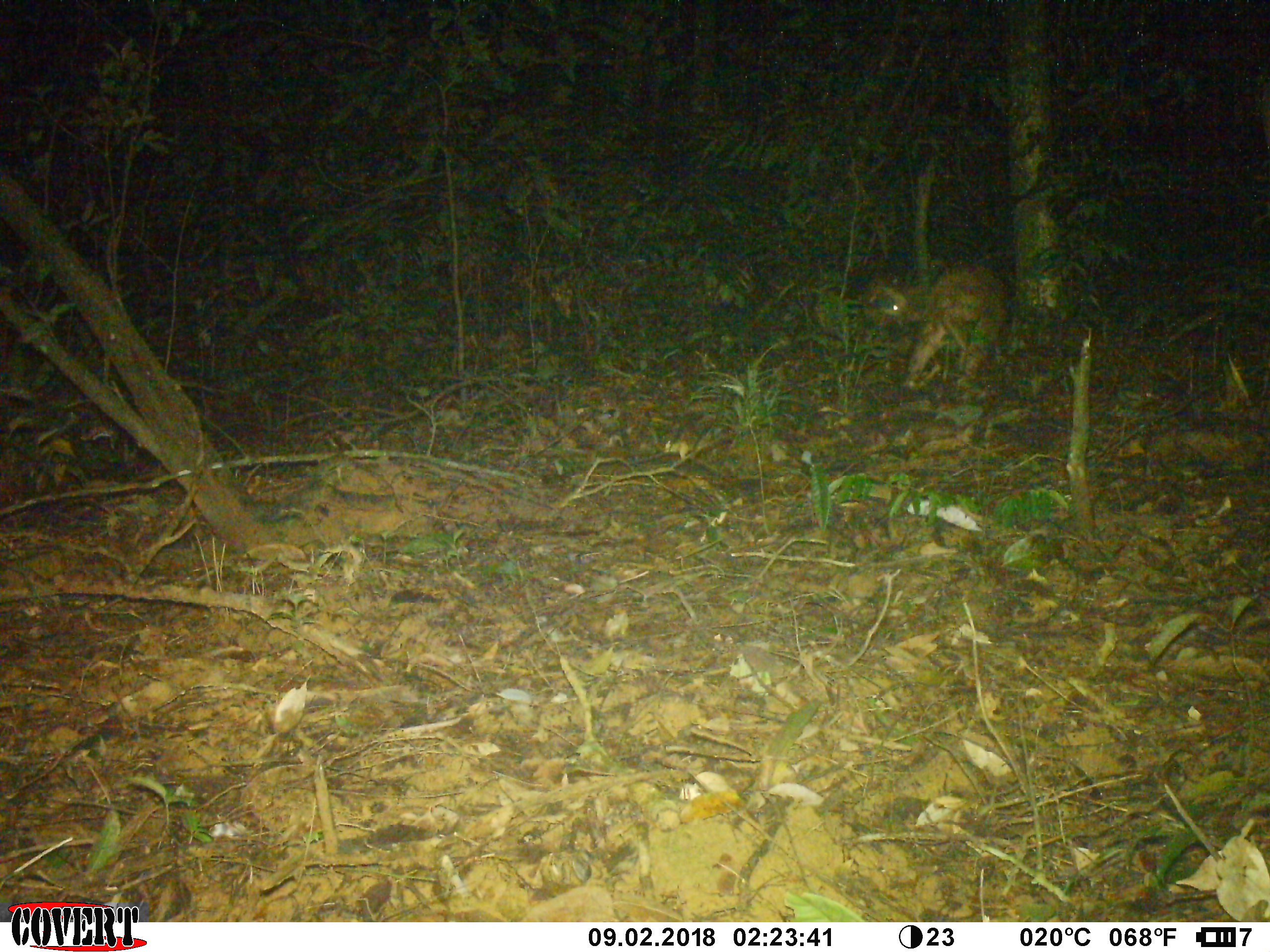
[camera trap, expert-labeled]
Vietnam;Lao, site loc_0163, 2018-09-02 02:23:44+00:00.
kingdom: Animalia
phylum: Chordata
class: Mammalia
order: Carnivora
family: Mustelidae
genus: Arctonyx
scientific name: Arctonyx collaris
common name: hog badger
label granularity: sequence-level